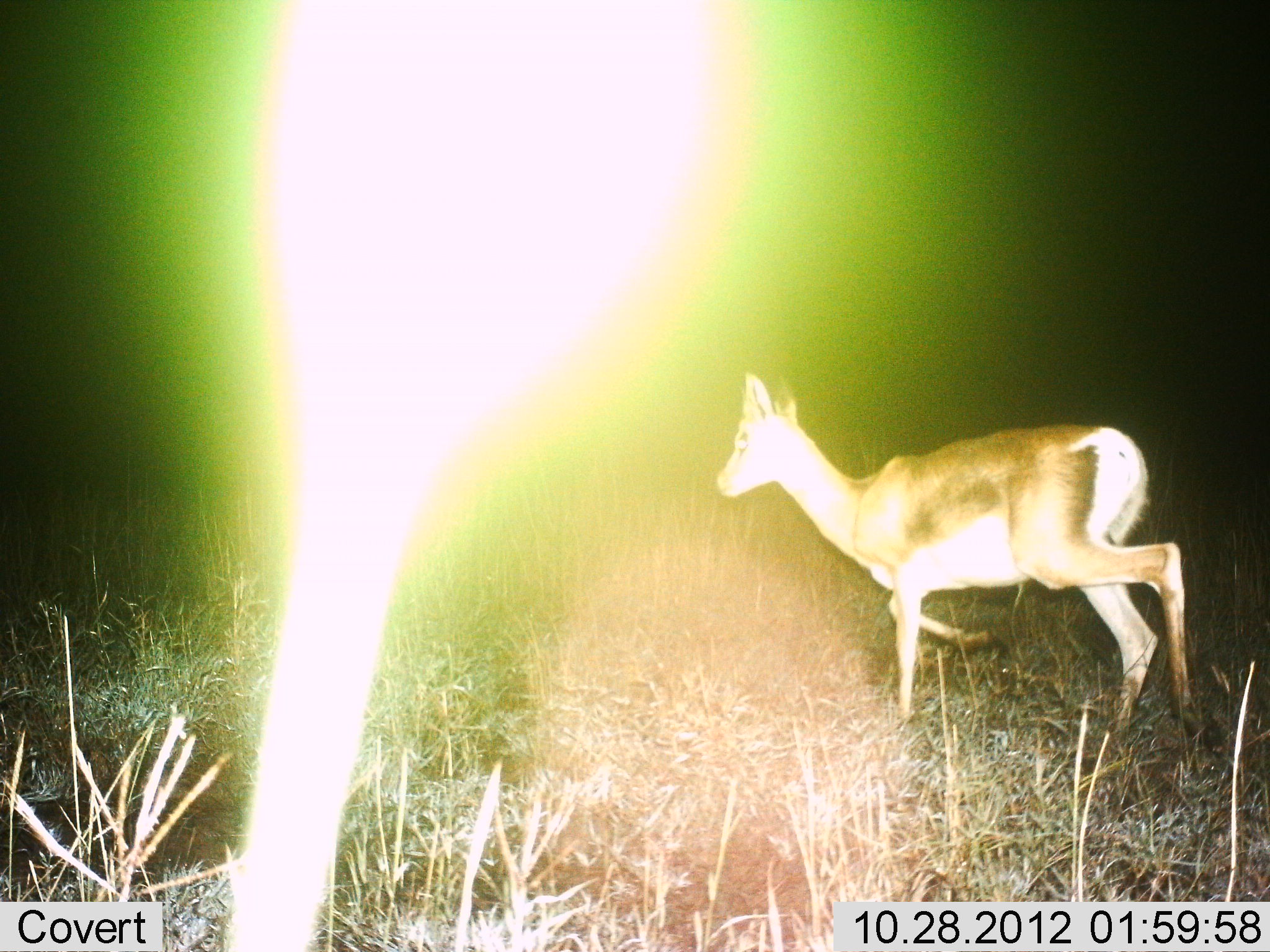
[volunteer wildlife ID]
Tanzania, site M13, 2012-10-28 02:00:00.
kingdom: Animalia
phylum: Chordata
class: Mammalia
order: Artiodactyla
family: Bovidae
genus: Nanger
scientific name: Nanger granti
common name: grant's gazelle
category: gazellegrants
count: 1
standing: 10%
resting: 0%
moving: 90%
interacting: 0%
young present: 0%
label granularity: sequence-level